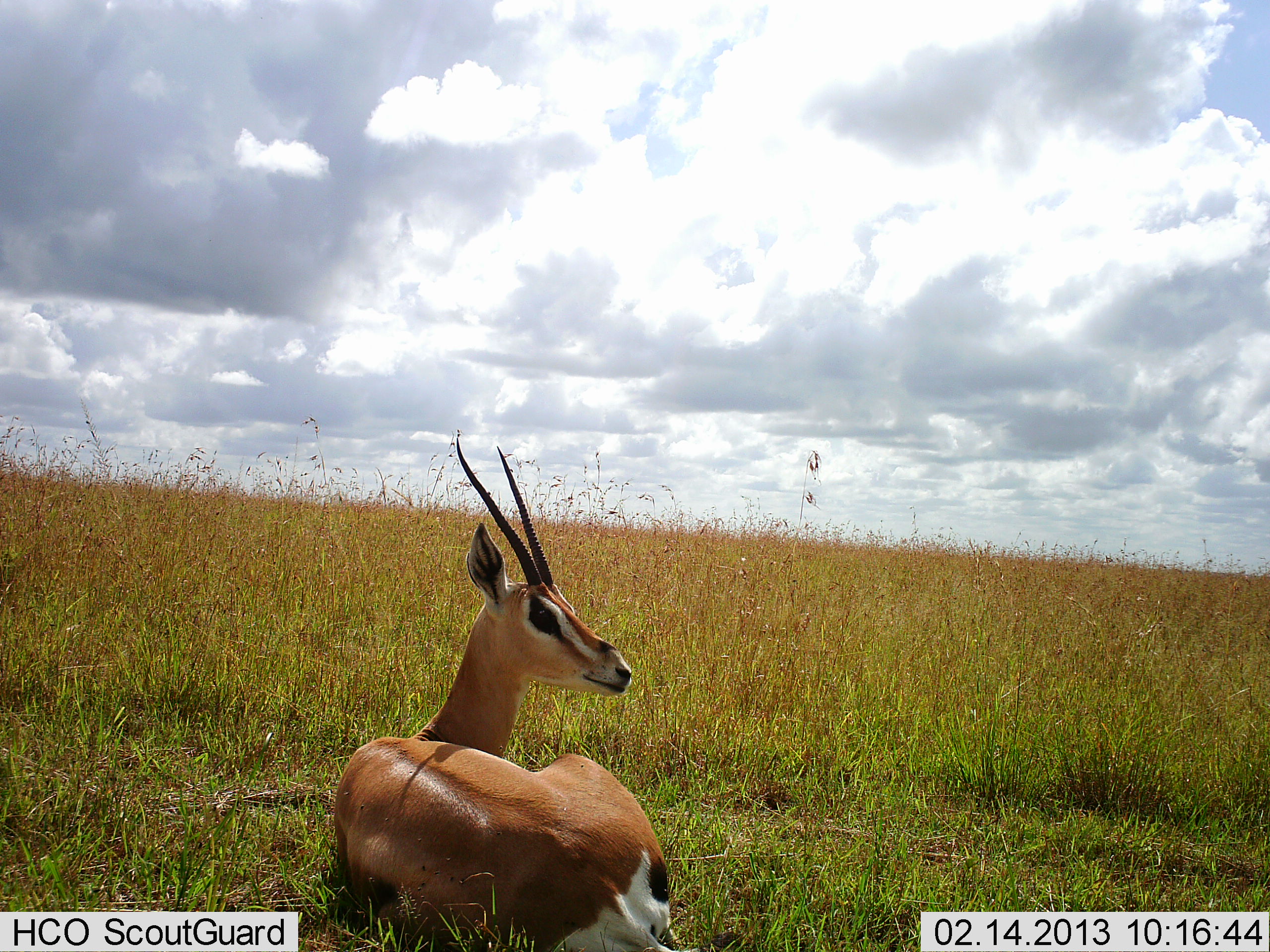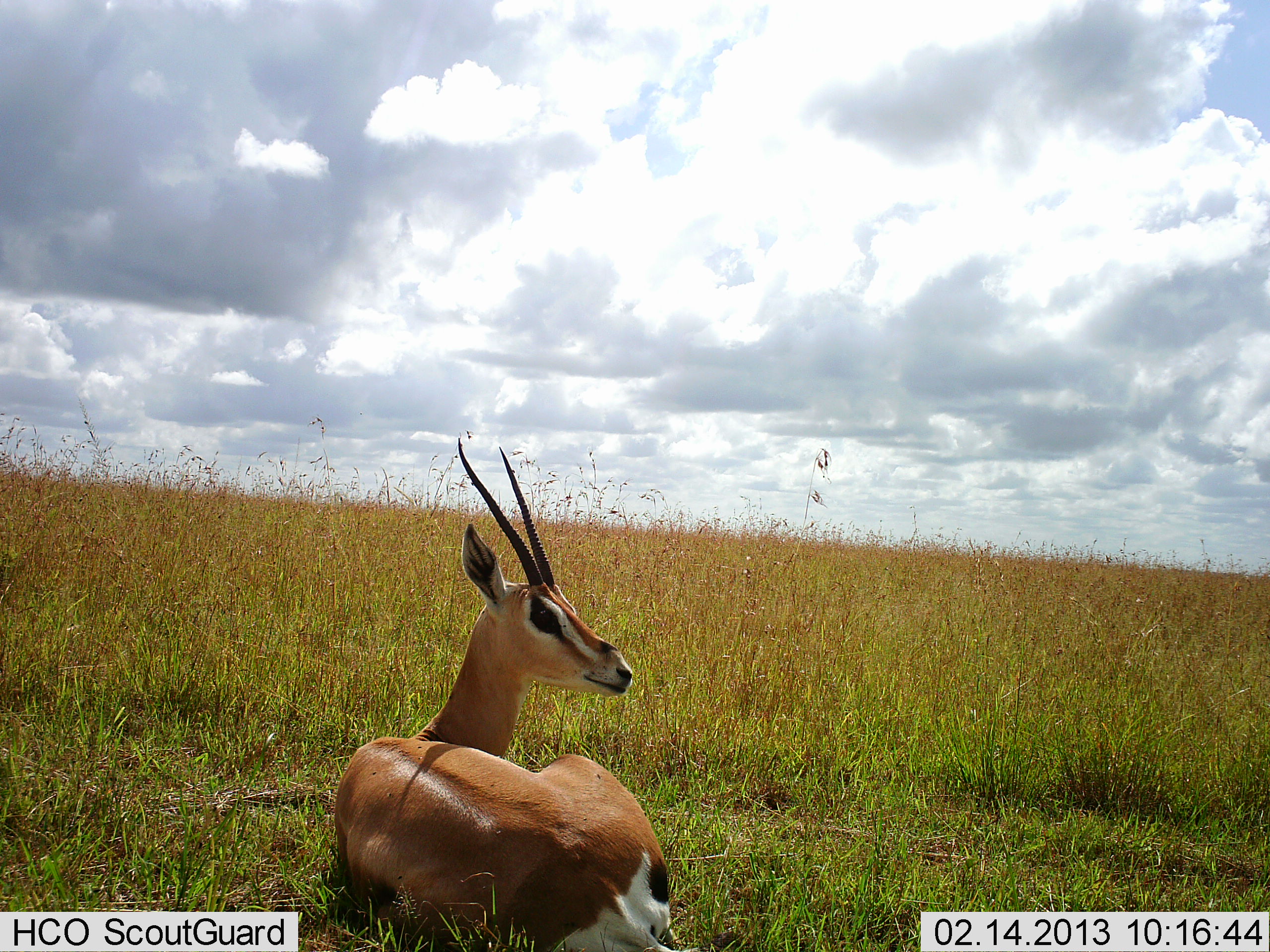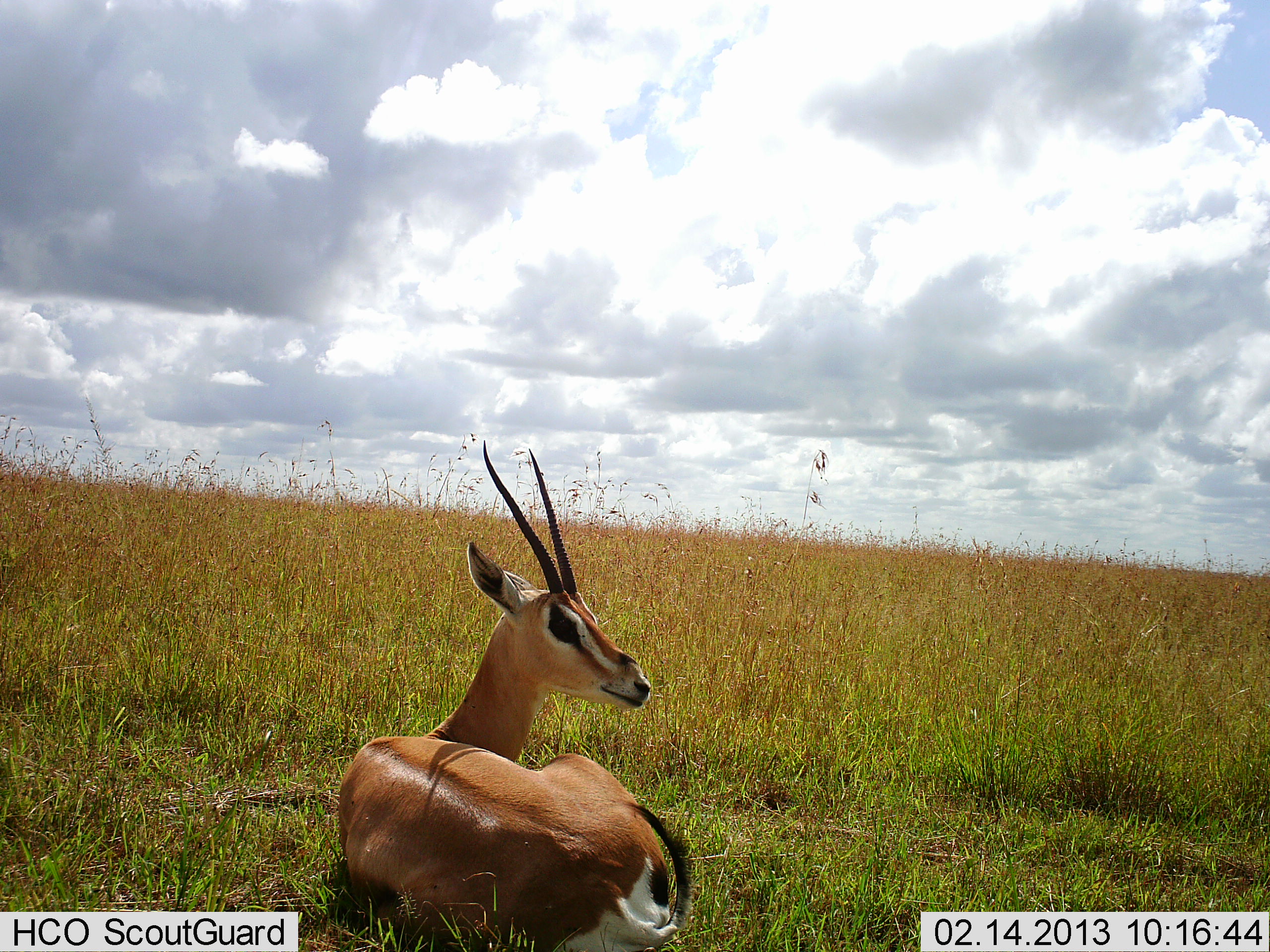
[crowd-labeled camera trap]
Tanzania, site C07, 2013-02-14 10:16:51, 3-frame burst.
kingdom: Animalia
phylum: Chordata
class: Mammalia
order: Artiodactyla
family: Bovidae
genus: Nanger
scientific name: Nanger granti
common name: grant's gazelle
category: gazellegrants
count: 1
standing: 0%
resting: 100%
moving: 0%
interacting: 0%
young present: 0%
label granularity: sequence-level